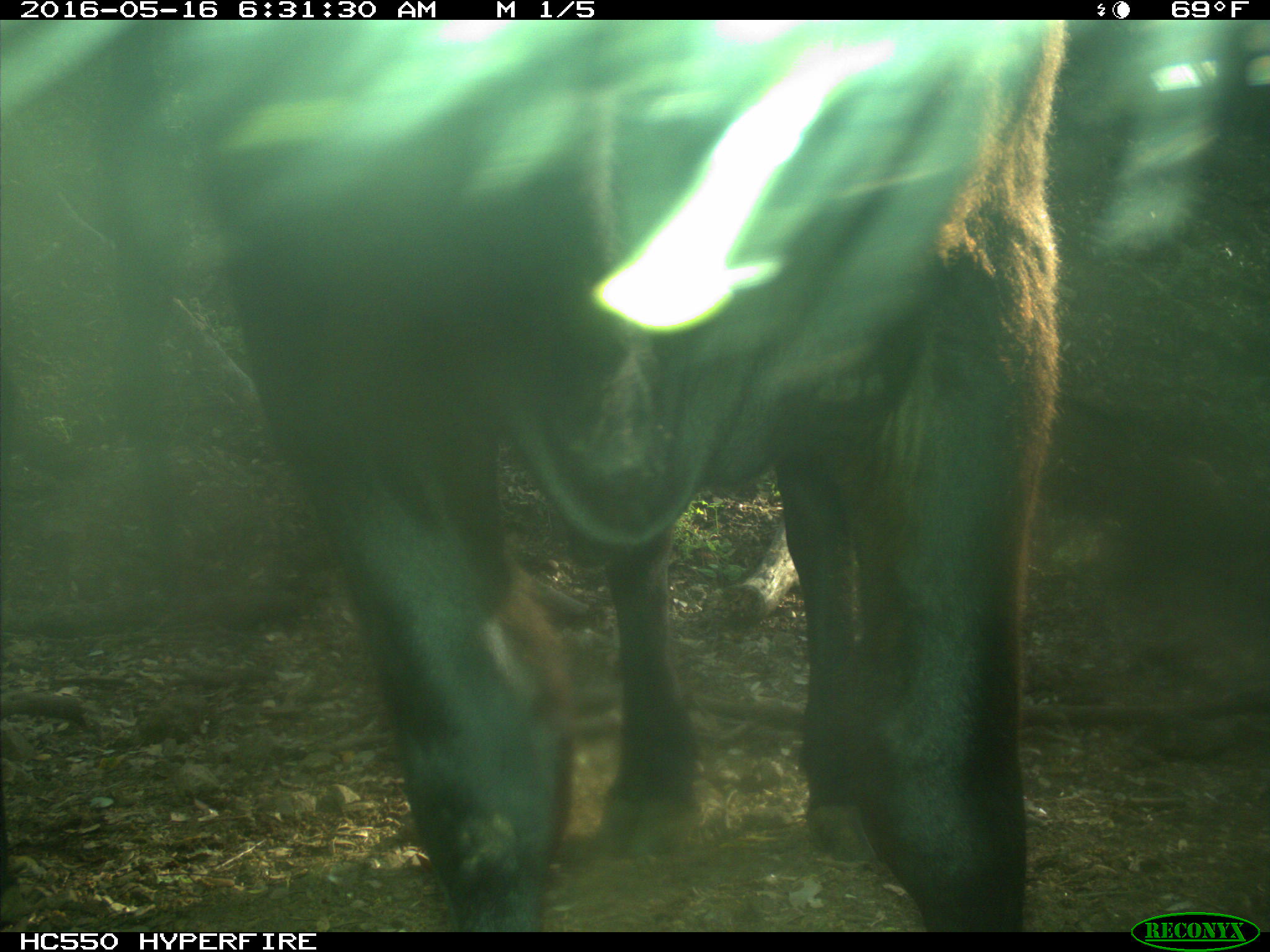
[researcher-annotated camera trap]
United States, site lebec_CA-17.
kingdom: Animalia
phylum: Chordata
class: Mammalia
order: Artiodactyla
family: Bovidae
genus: Bos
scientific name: Bos taurus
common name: domestic cow